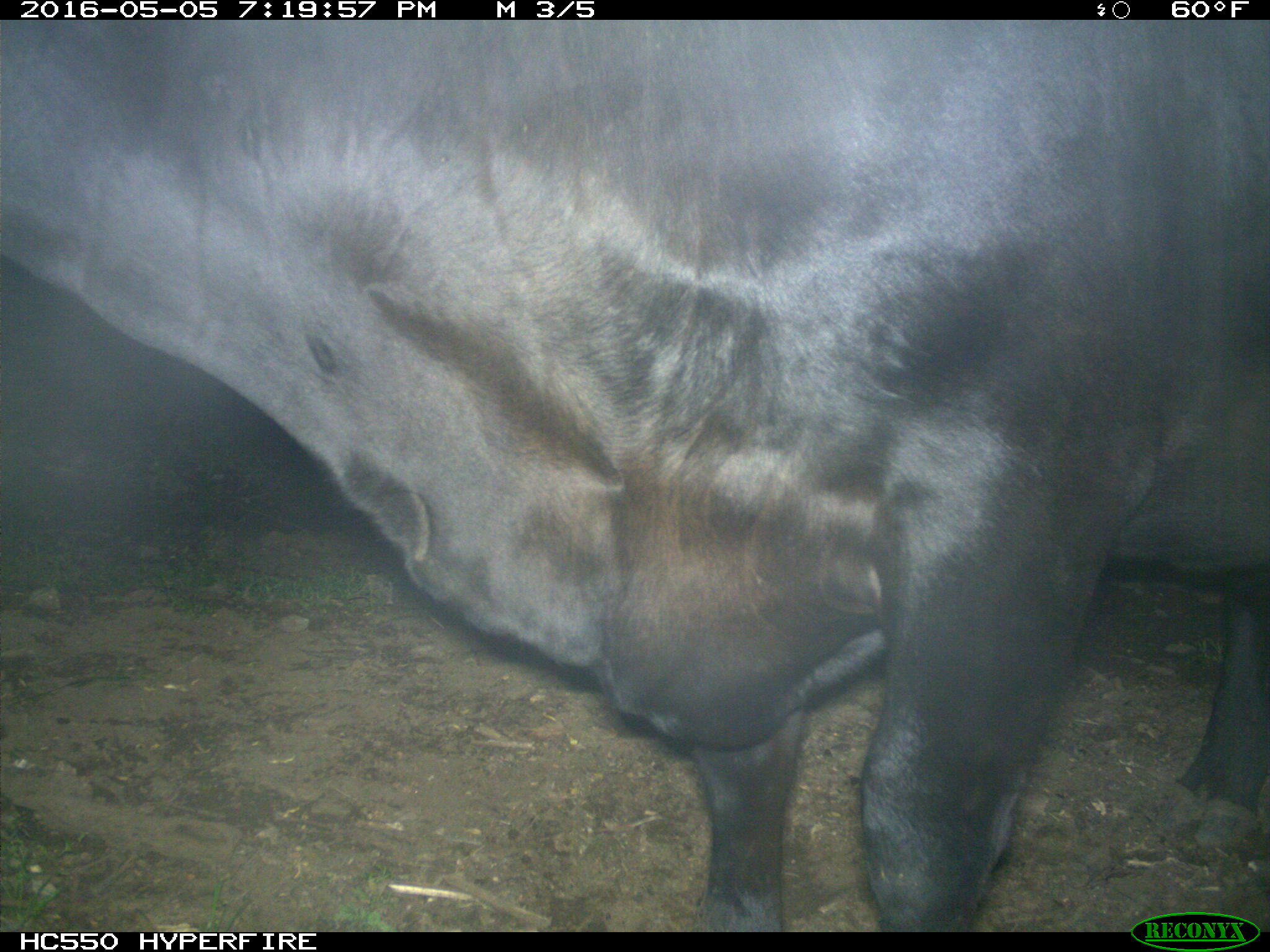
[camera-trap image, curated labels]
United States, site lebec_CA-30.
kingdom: Animalia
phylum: Chordata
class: Mammalia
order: Artiodactyla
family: Bovidae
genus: Bos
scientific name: Bos taurus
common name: domestic cow